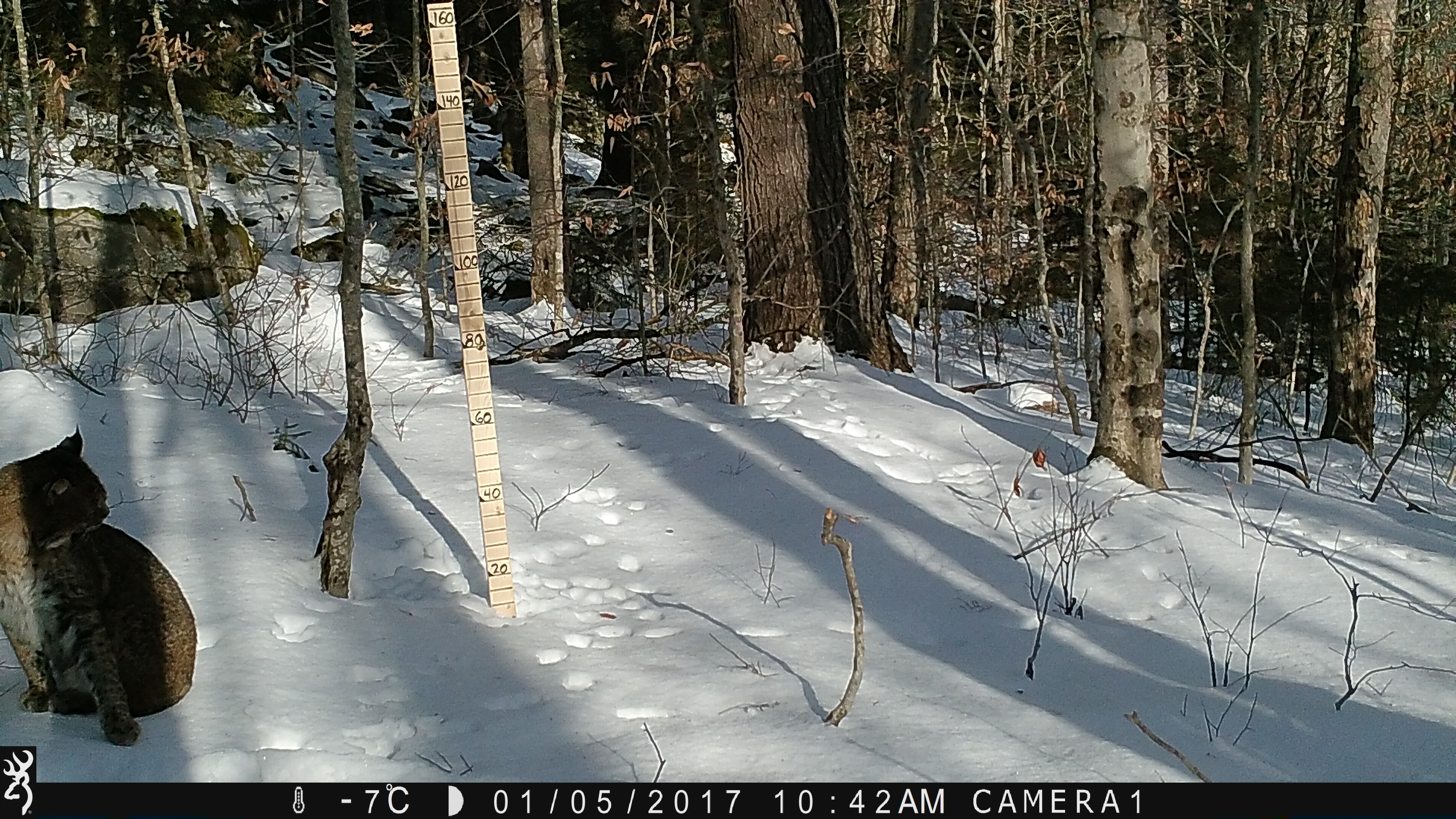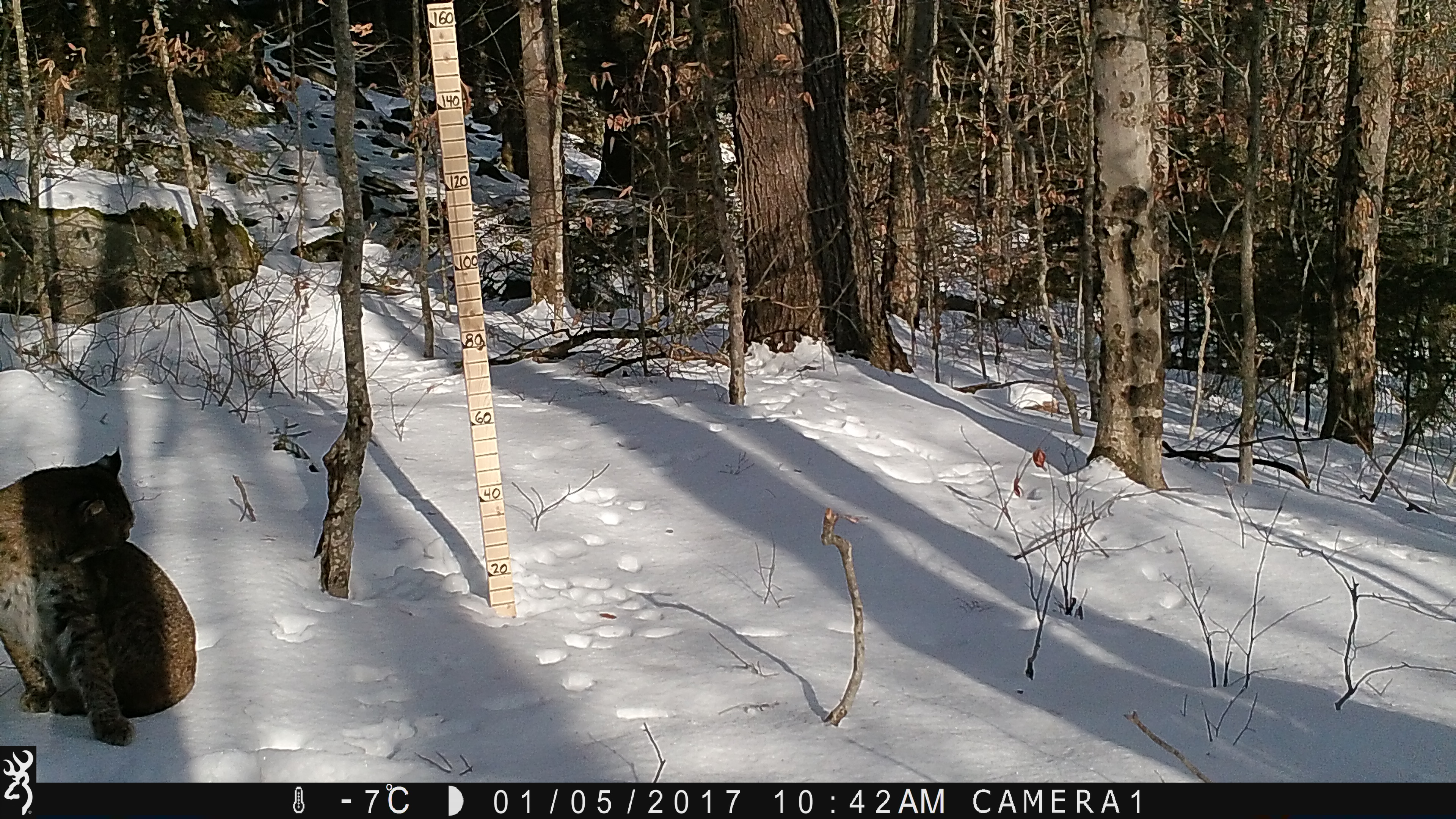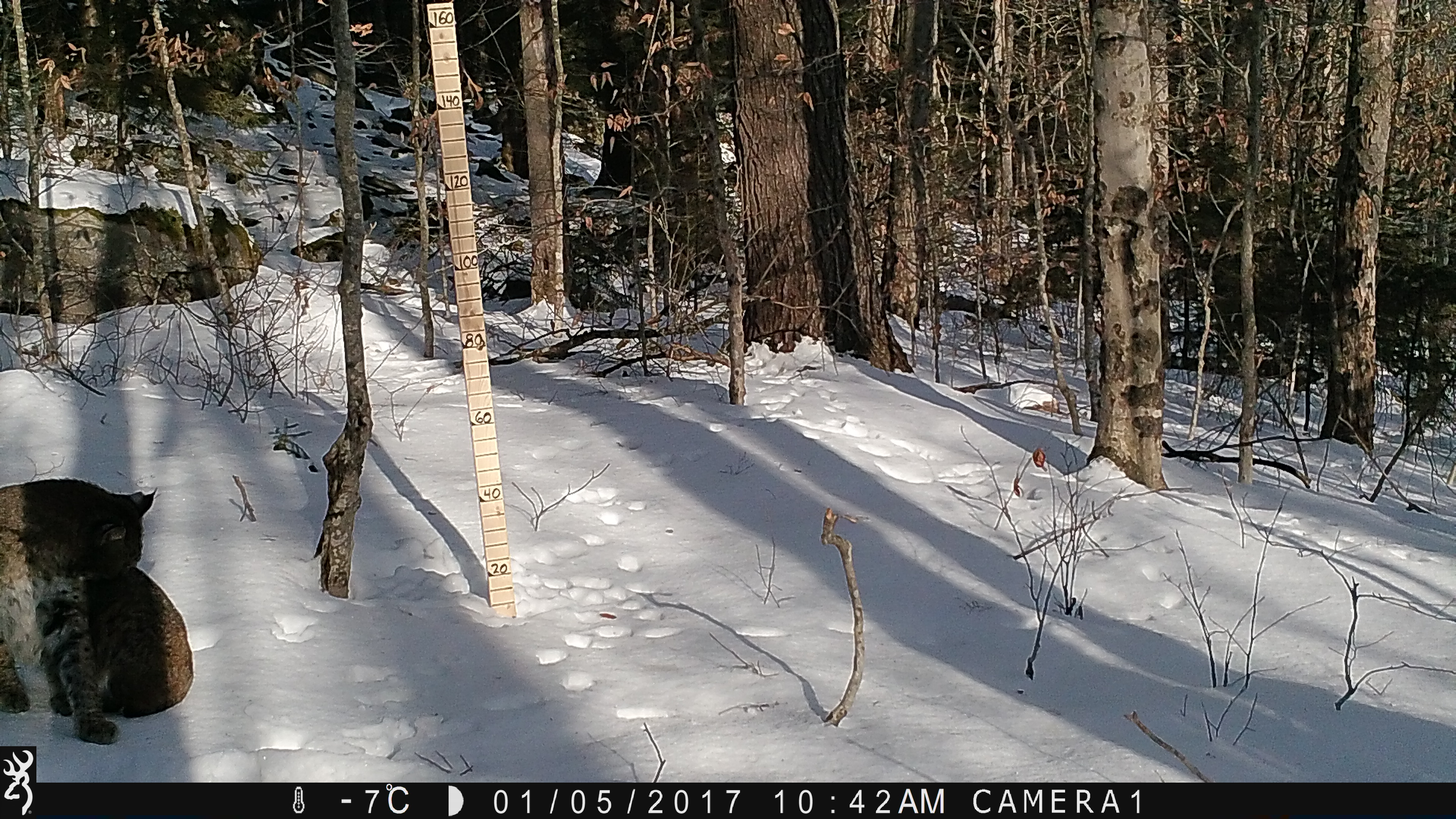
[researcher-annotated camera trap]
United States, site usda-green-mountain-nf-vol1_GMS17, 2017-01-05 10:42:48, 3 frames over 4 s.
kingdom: Animalia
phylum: Chordata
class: Mammalia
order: Carnivora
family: Felidae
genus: Lynx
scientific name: Lynx rufus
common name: bobcat